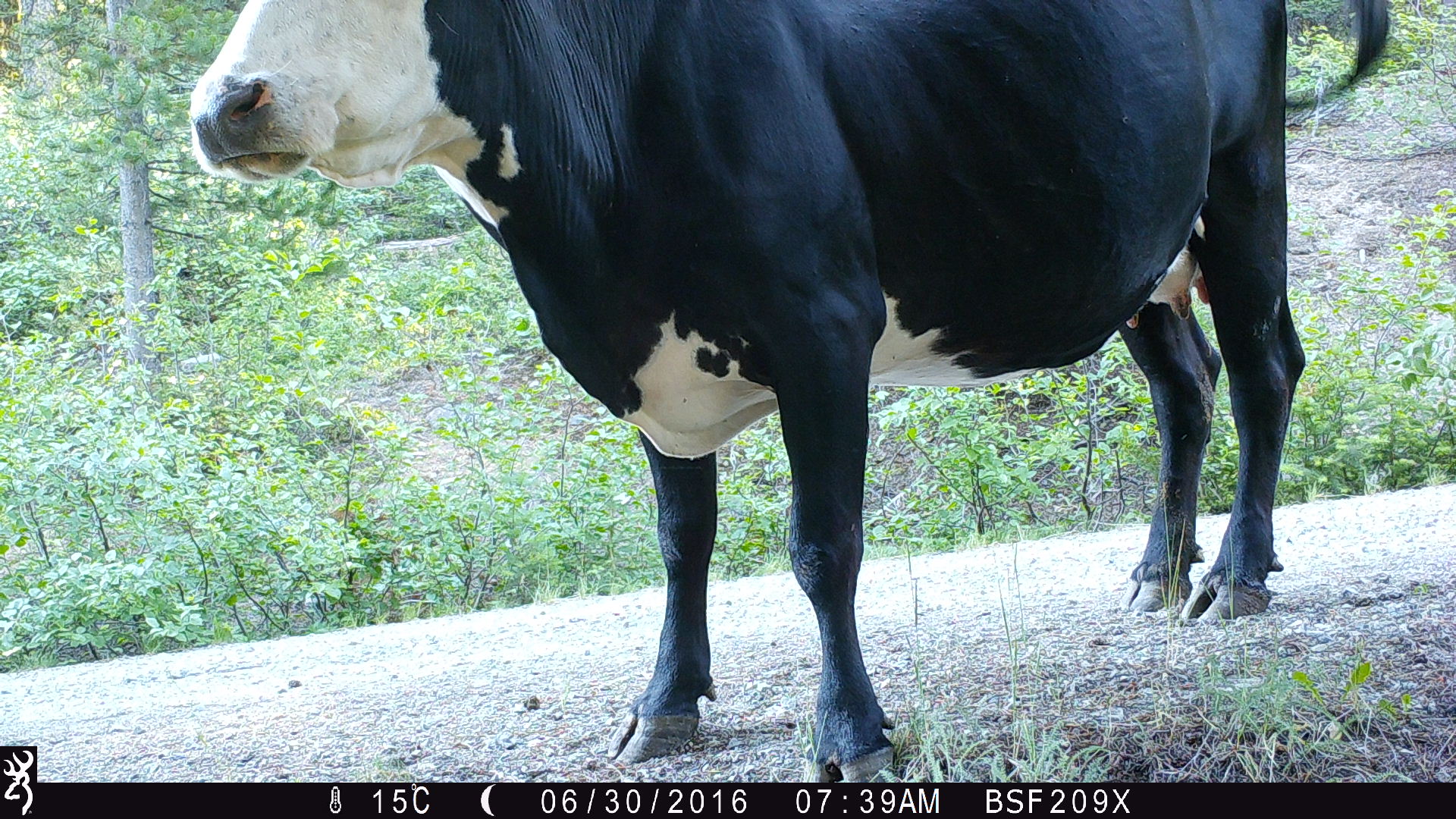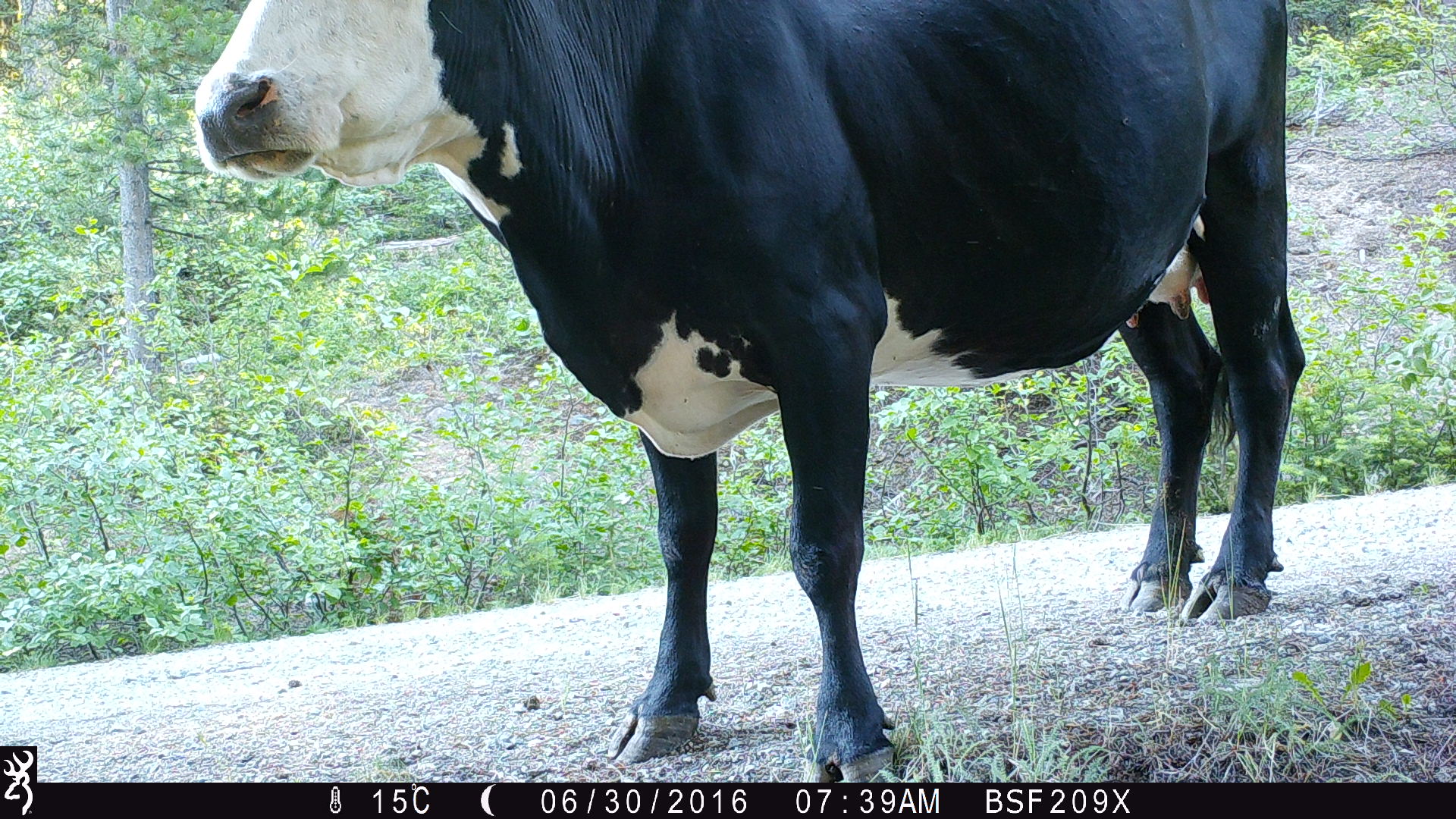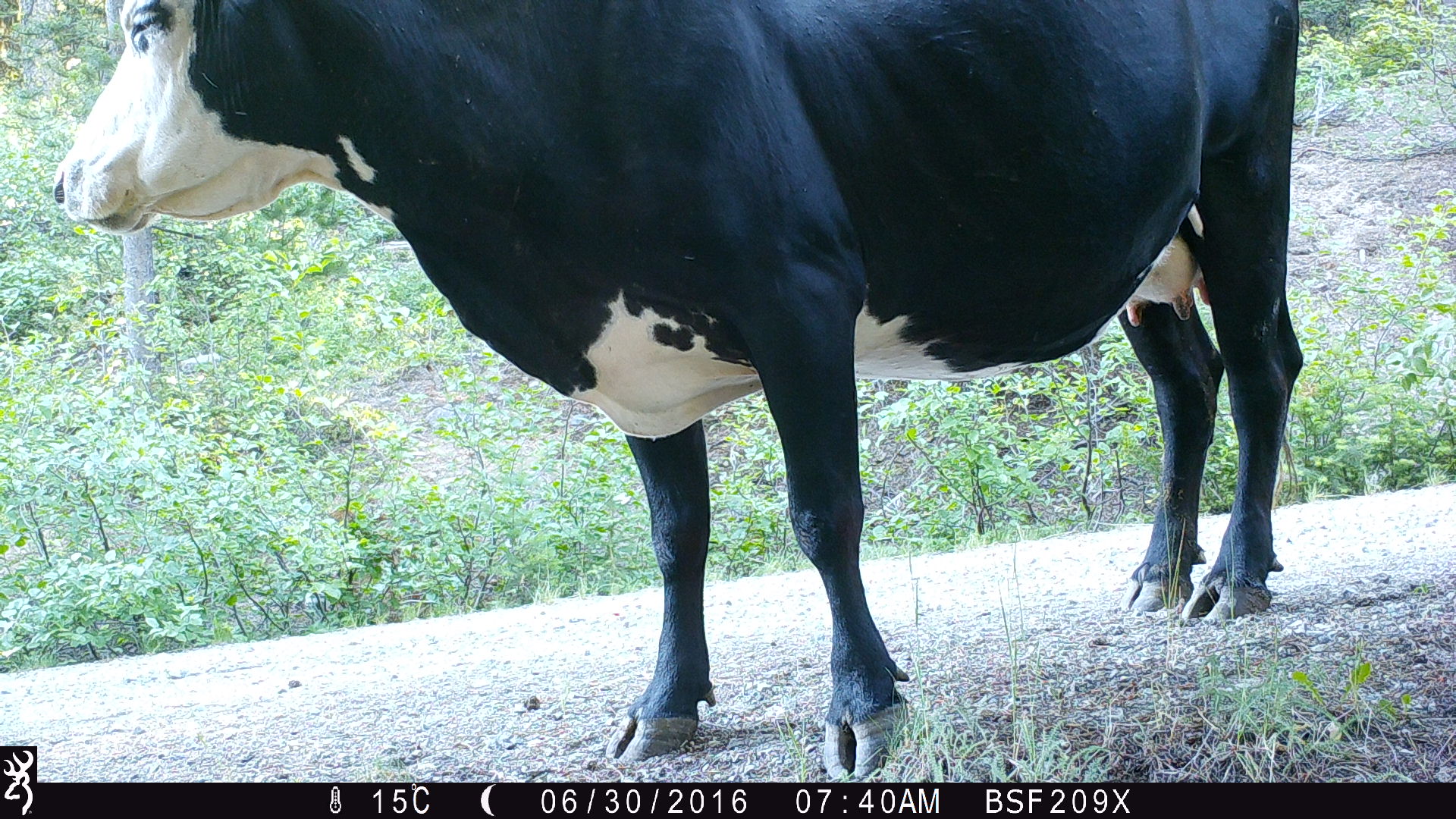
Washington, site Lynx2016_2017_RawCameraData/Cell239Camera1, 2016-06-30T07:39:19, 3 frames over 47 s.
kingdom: Animalia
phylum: Chordata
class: Mammalia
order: Artiodactyla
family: Bovidae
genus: Bos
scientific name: Bos taurus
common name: domestic cattle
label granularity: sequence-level